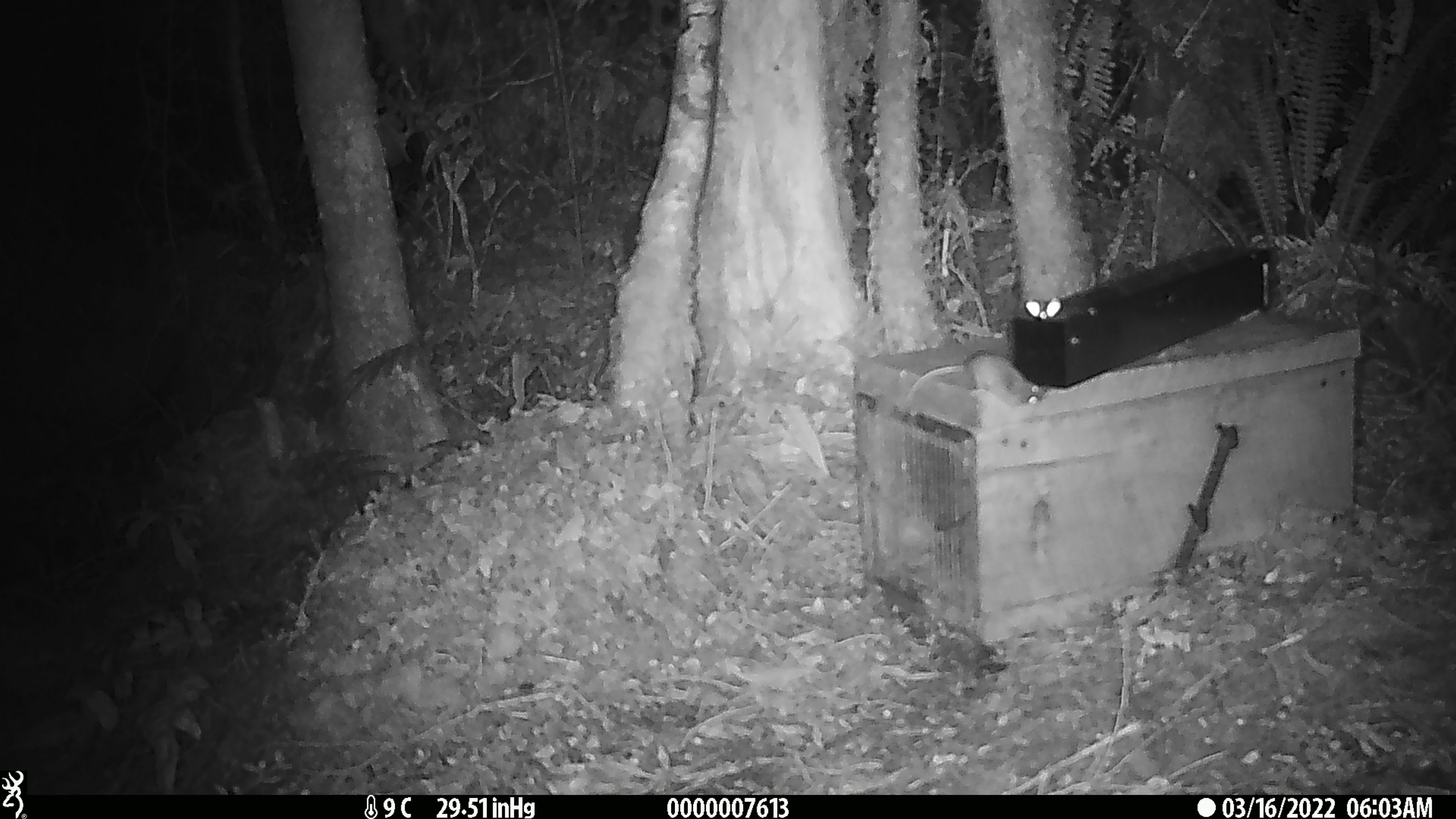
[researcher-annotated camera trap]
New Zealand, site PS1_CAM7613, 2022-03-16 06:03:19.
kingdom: Animalia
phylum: Chordata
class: Mammalia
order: Rodentia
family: Muridae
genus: Mus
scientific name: Mus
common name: mouse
Mouse (Mus).